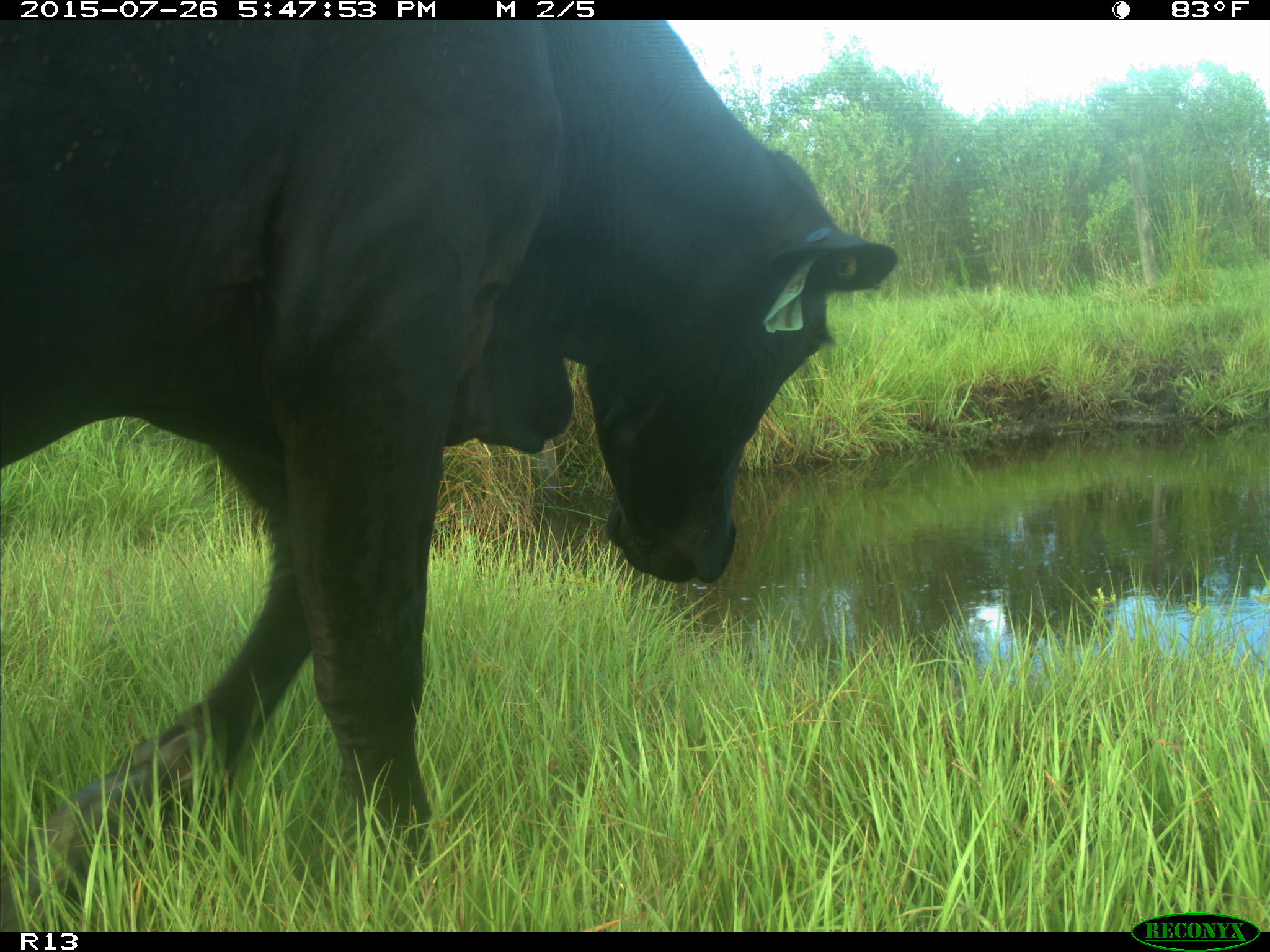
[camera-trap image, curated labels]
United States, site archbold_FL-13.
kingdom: Animalia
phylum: Chordata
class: Mammalia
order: Artiodactyla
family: Bovidae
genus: Bos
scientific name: Bos taurus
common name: domestic cow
Bos taurus (domestic cow).